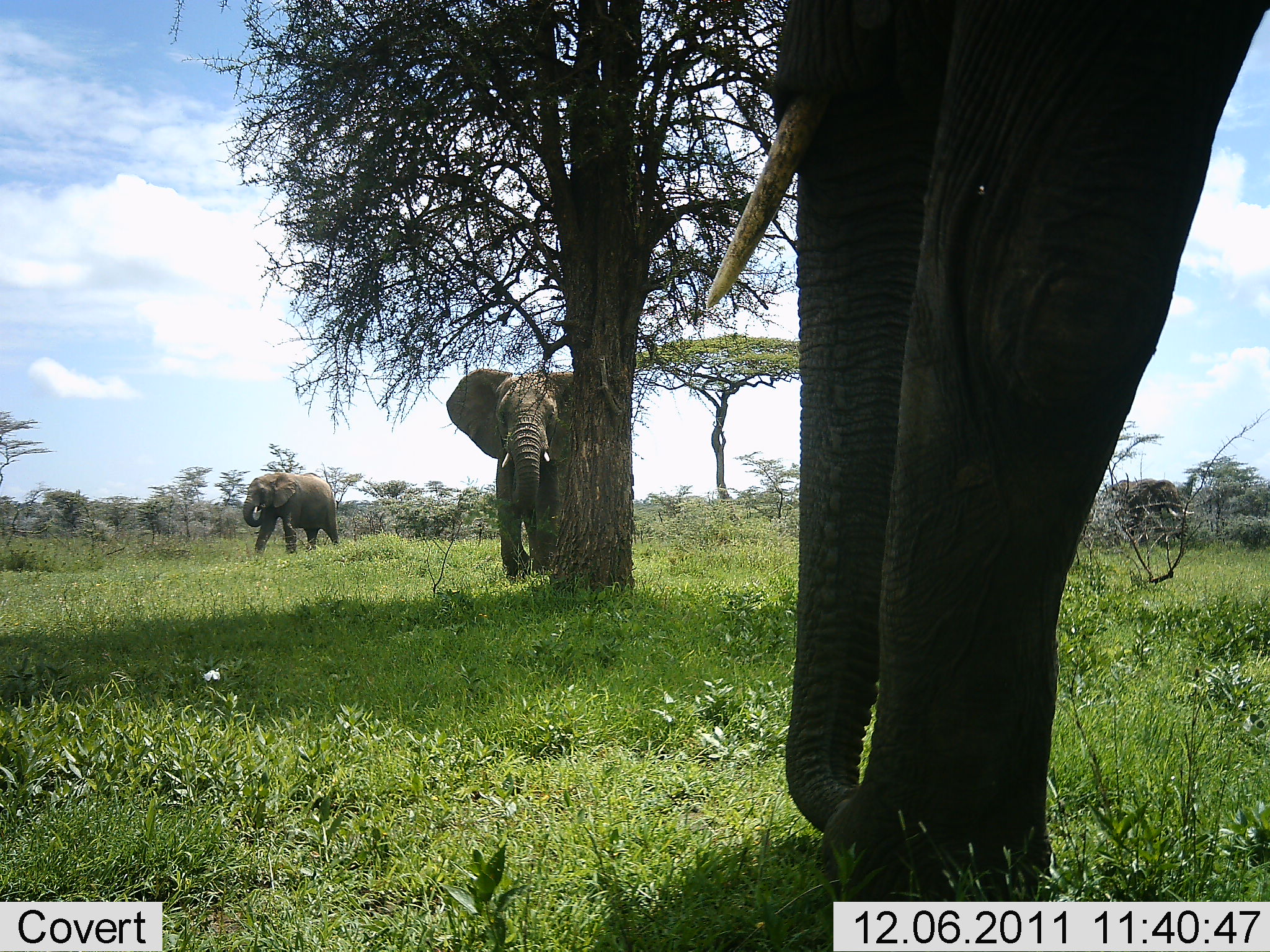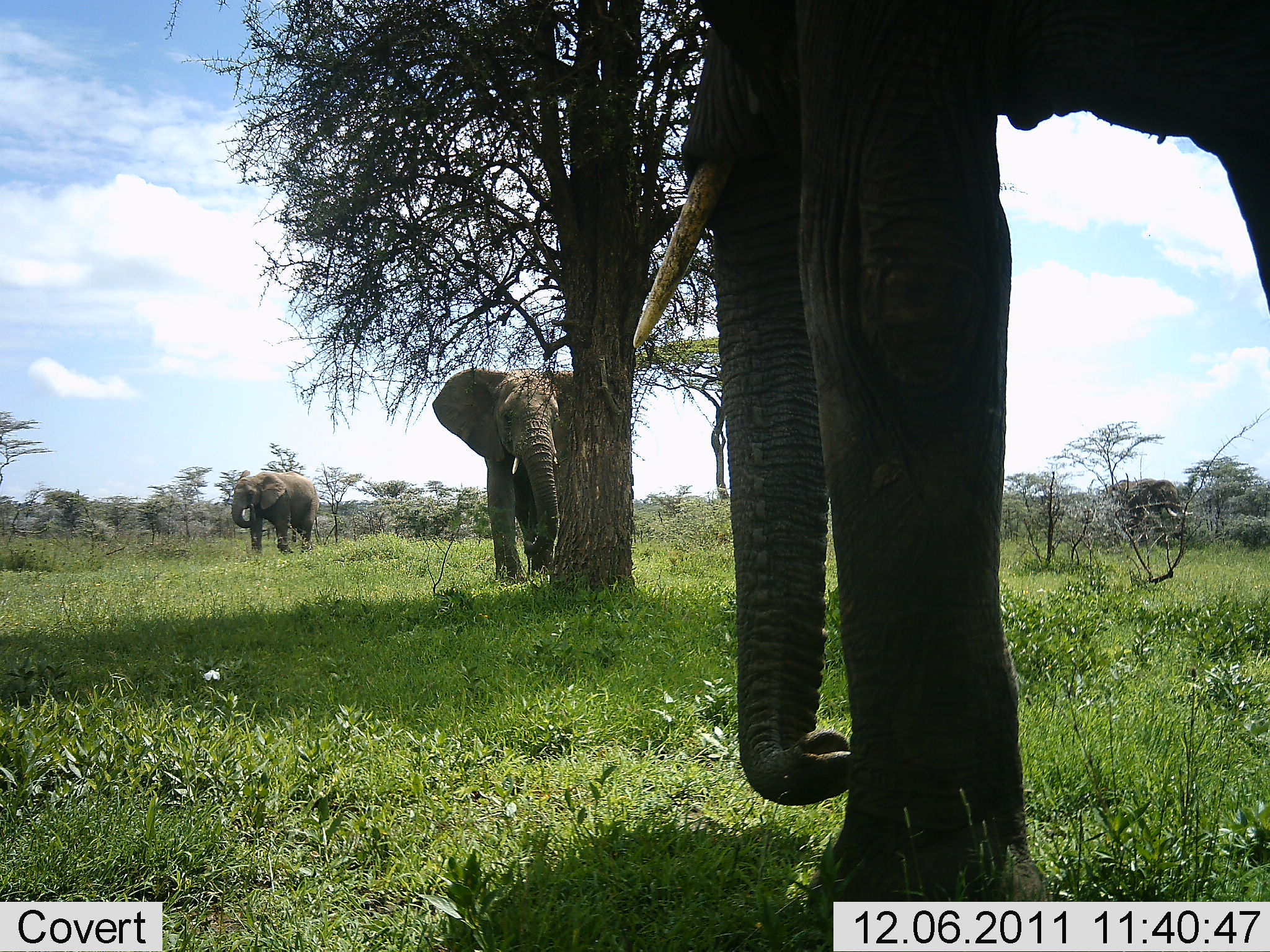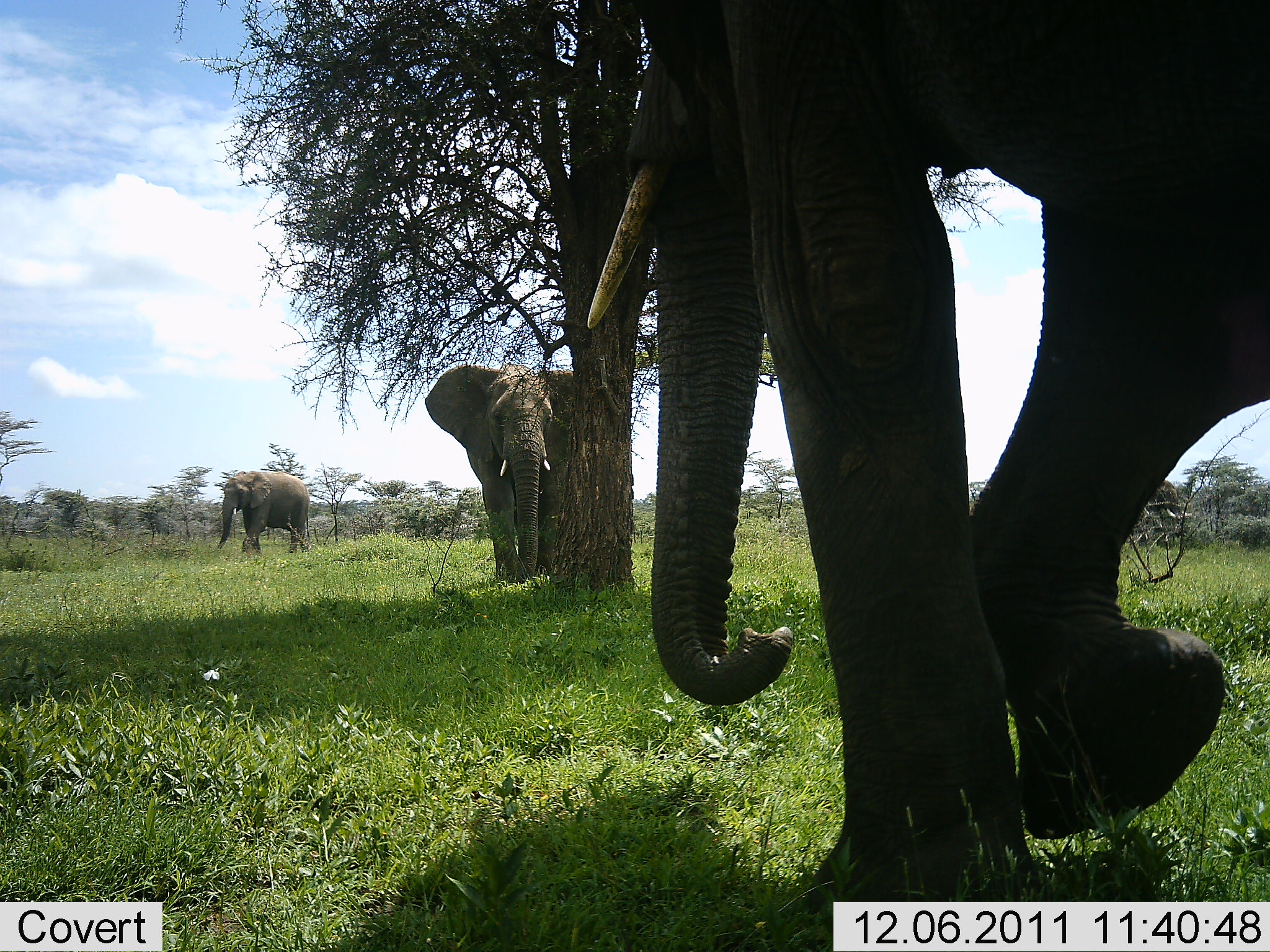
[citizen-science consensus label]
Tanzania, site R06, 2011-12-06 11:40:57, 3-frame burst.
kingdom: Animalia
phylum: Chordata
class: Mammalia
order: Proboscidea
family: Elephantidae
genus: Loxodonta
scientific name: Loxodonta africana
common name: african bush elephant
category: elephant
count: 3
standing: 50%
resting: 0%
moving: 79%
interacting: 7%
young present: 0%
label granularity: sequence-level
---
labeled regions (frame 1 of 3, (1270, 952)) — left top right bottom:
animal: 703 0 1270 903; 443 367 575 585; 242 473 339 555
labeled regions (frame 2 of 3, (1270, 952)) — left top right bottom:
animal: 628 0 1270 902; 430 368 577 592; 230 470 320 555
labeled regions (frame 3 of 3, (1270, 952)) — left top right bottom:
animal: 581 0 1270 937; 423 361 578 592; 215 468 312 558